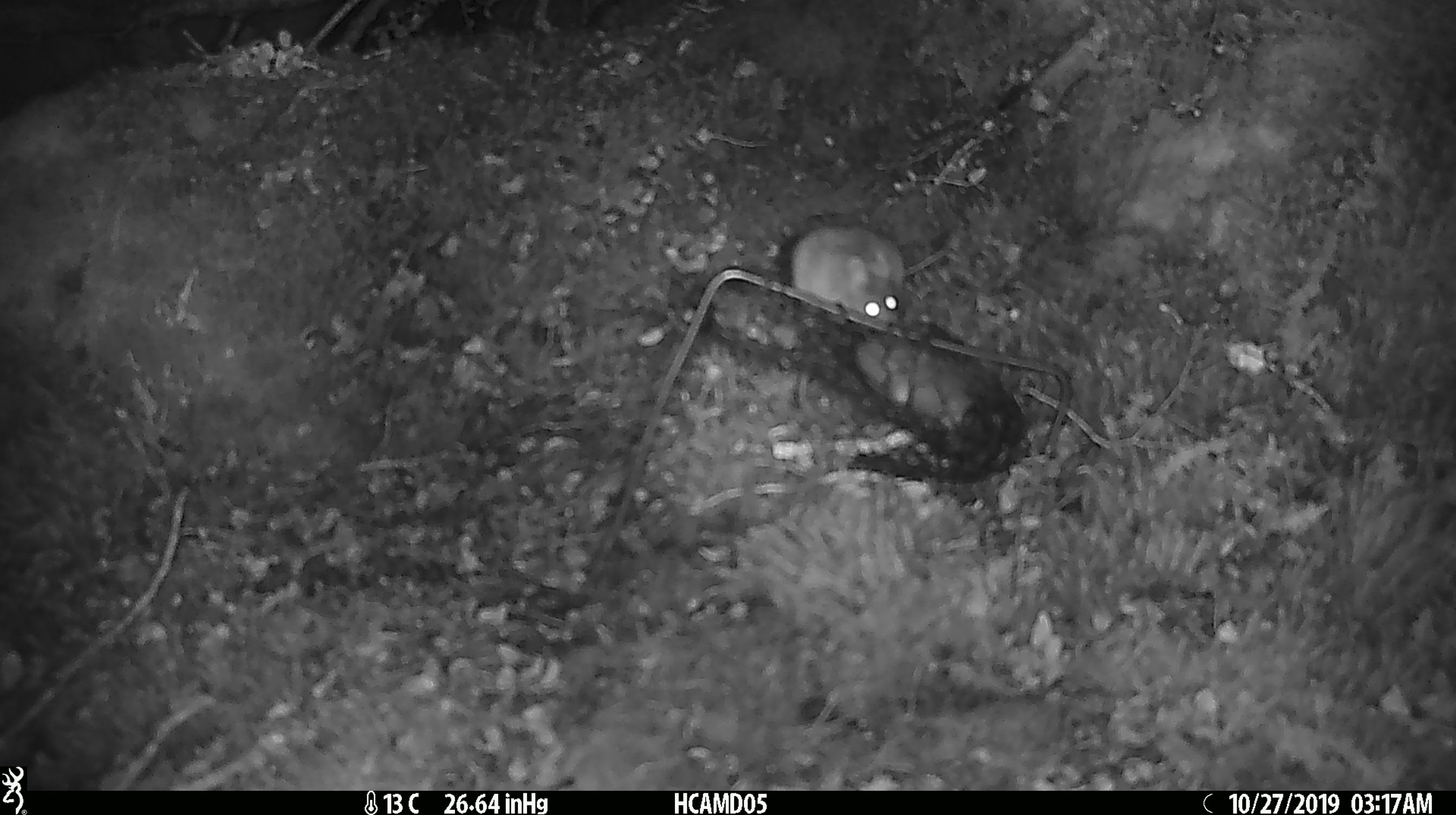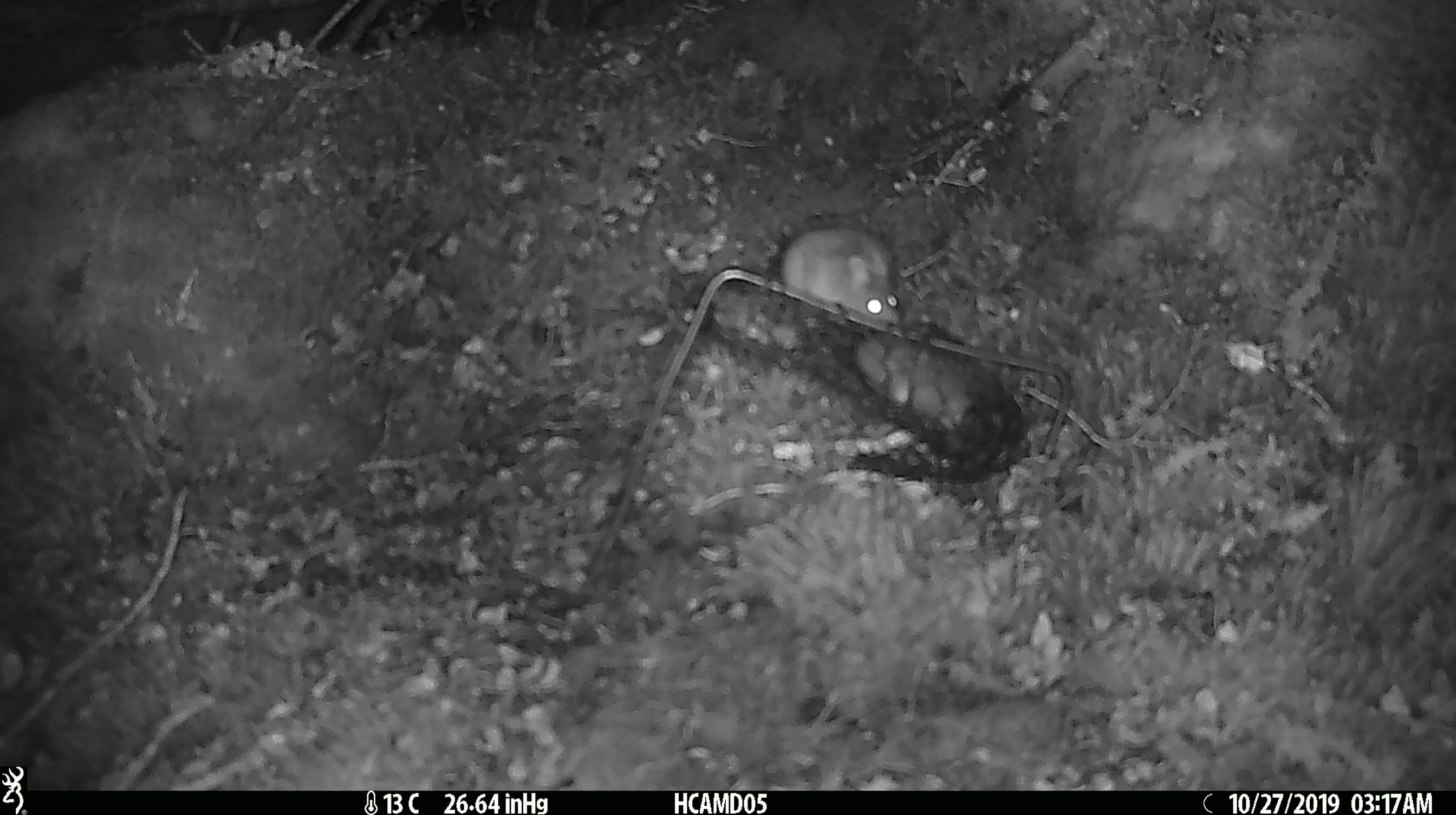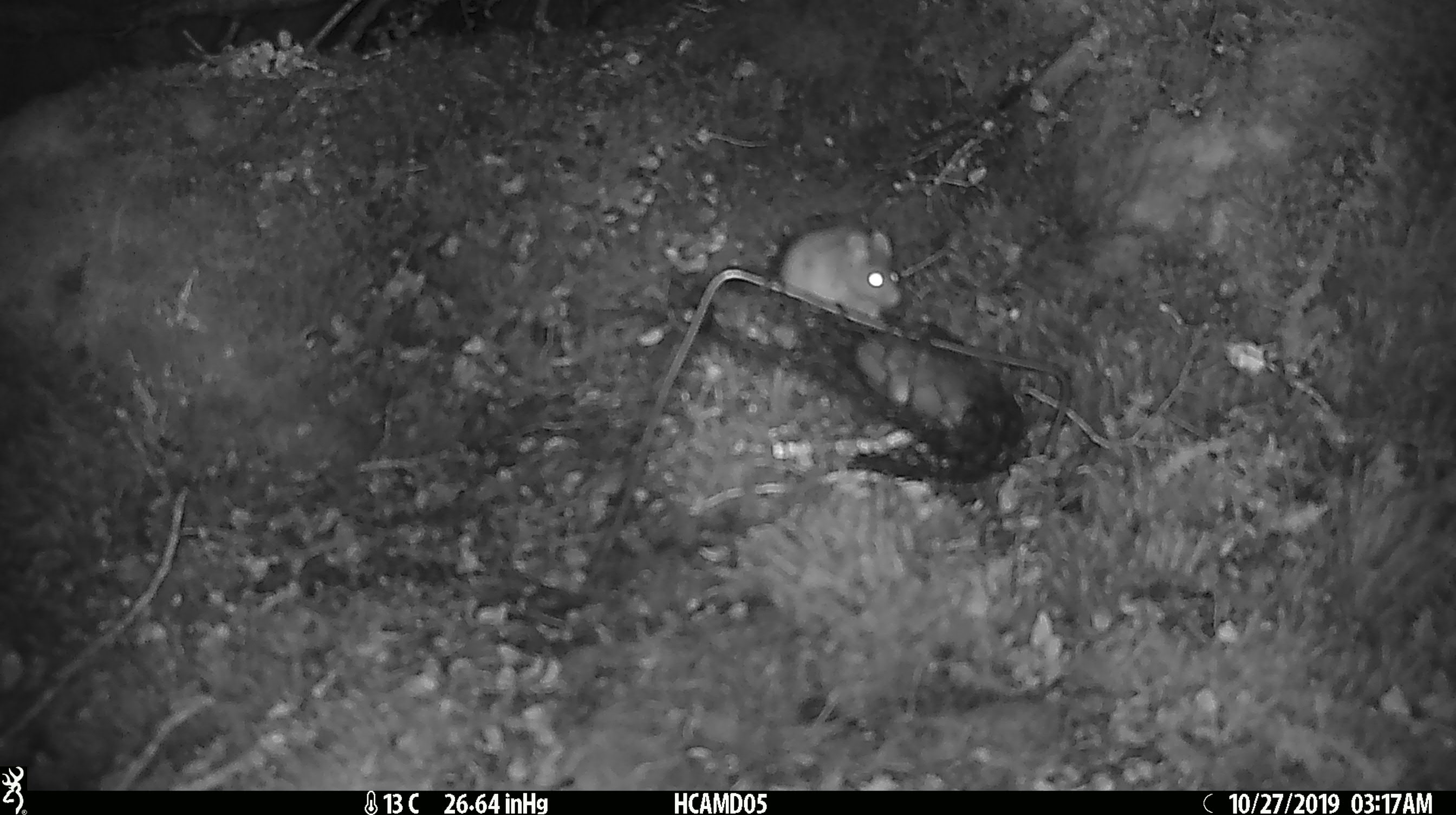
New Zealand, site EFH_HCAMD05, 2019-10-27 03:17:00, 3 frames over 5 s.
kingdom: Animalia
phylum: Chordata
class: Mammalia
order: Rodentia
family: Muridae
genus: Mus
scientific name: Mus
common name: mouse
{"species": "mouse (Mus)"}